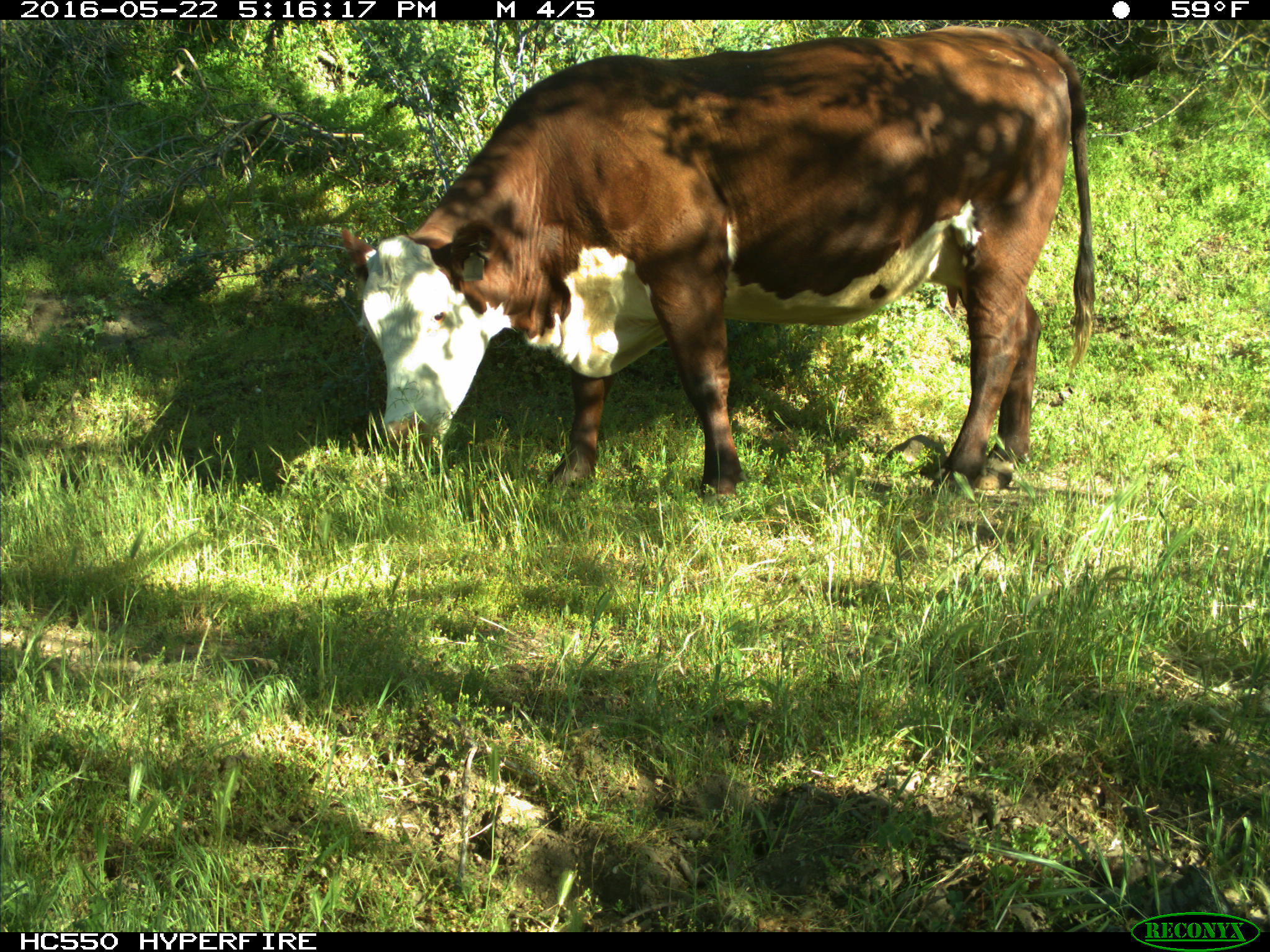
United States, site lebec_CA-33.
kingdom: Animalia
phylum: Chordata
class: Mammalia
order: Artiodactyla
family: Bovidae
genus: Bos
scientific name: Bos taurus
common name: domestic cow